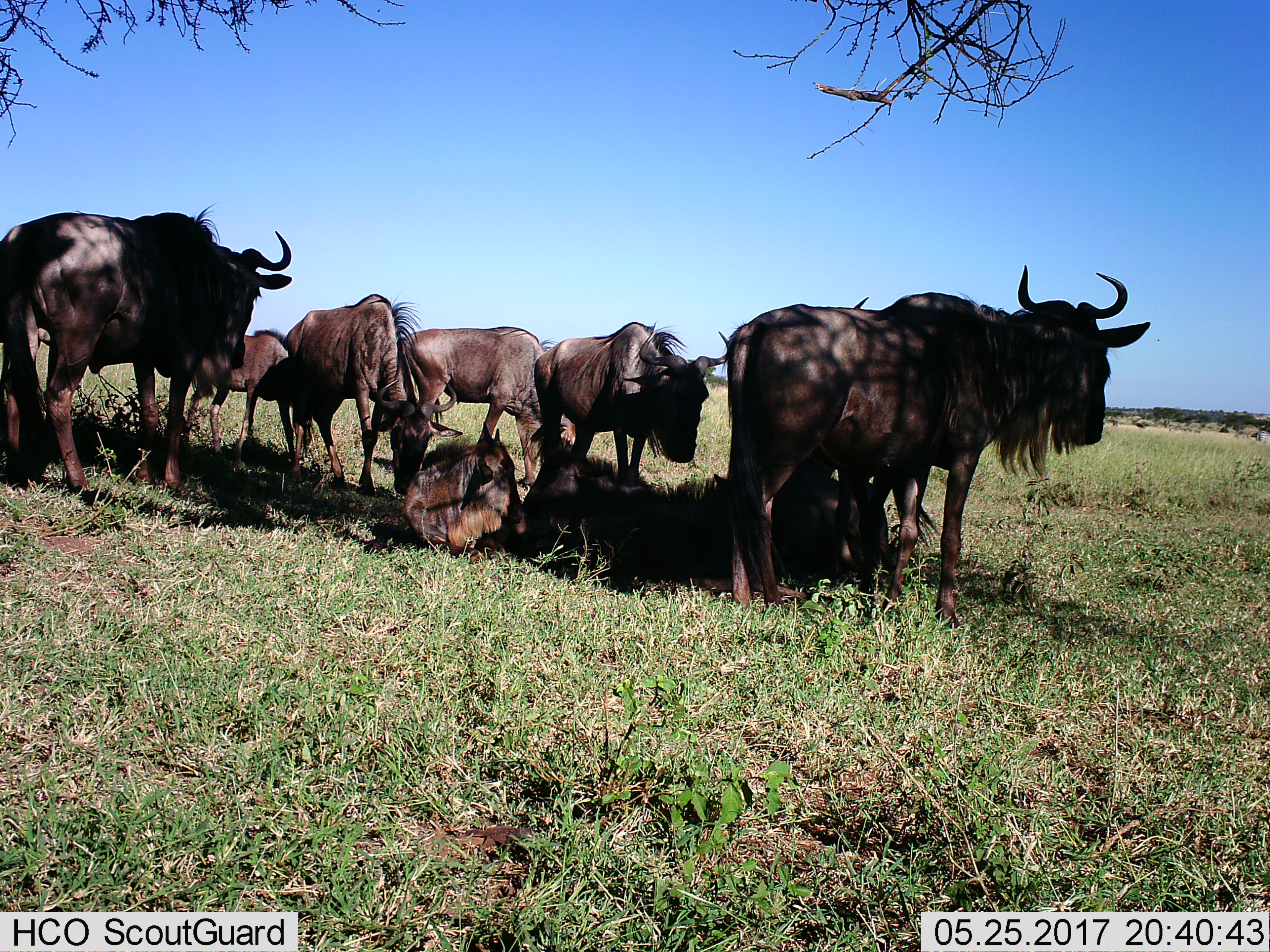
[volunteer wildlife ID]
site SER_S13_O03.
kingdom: Animalia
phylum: Chordata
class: Mammalia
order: Artiodactyla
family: Bovidae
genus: Connochaetes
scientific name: Connochaetes taurinus taurinus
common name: blue wildebeest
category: wildebeestblue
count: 9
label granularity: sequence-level